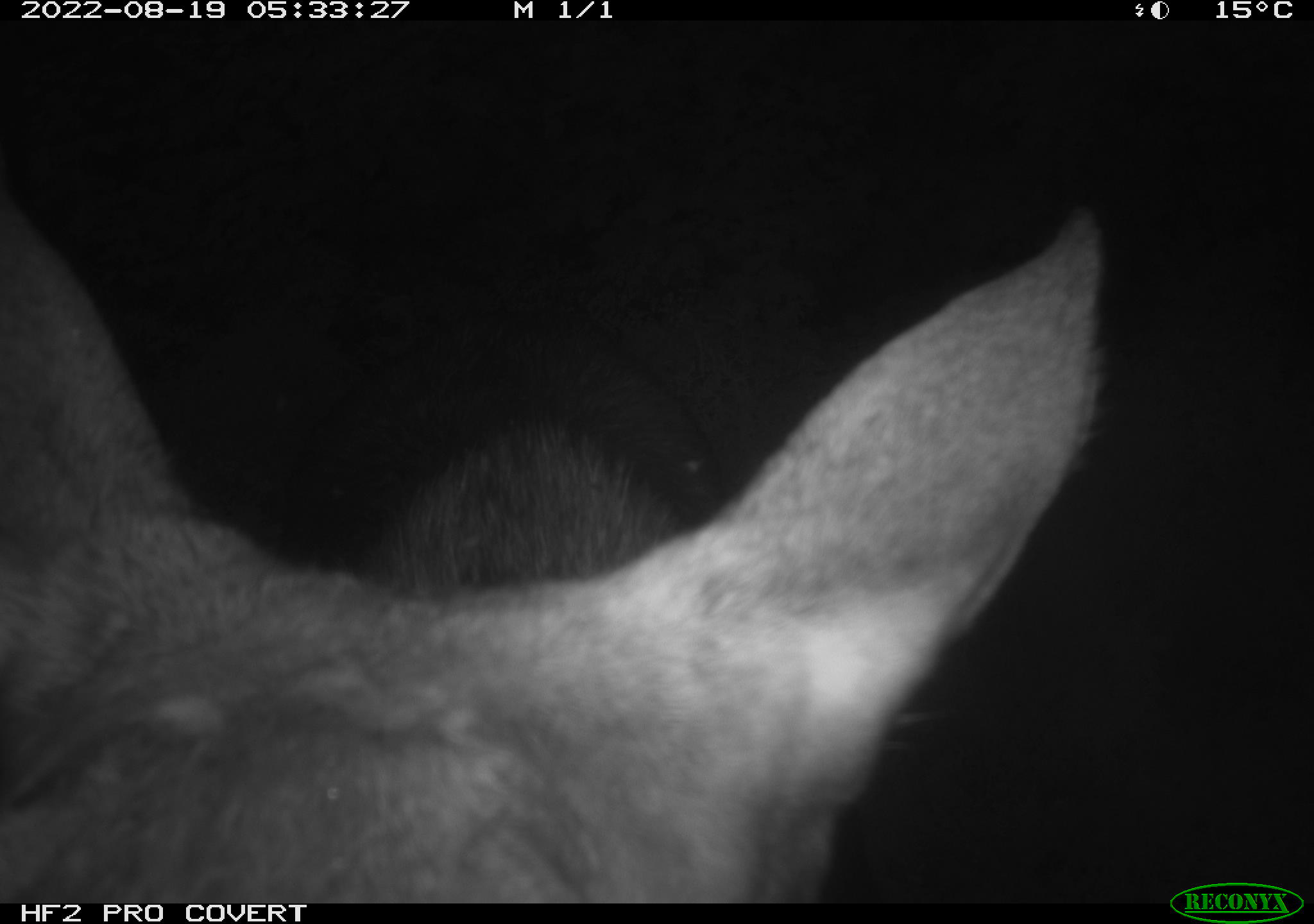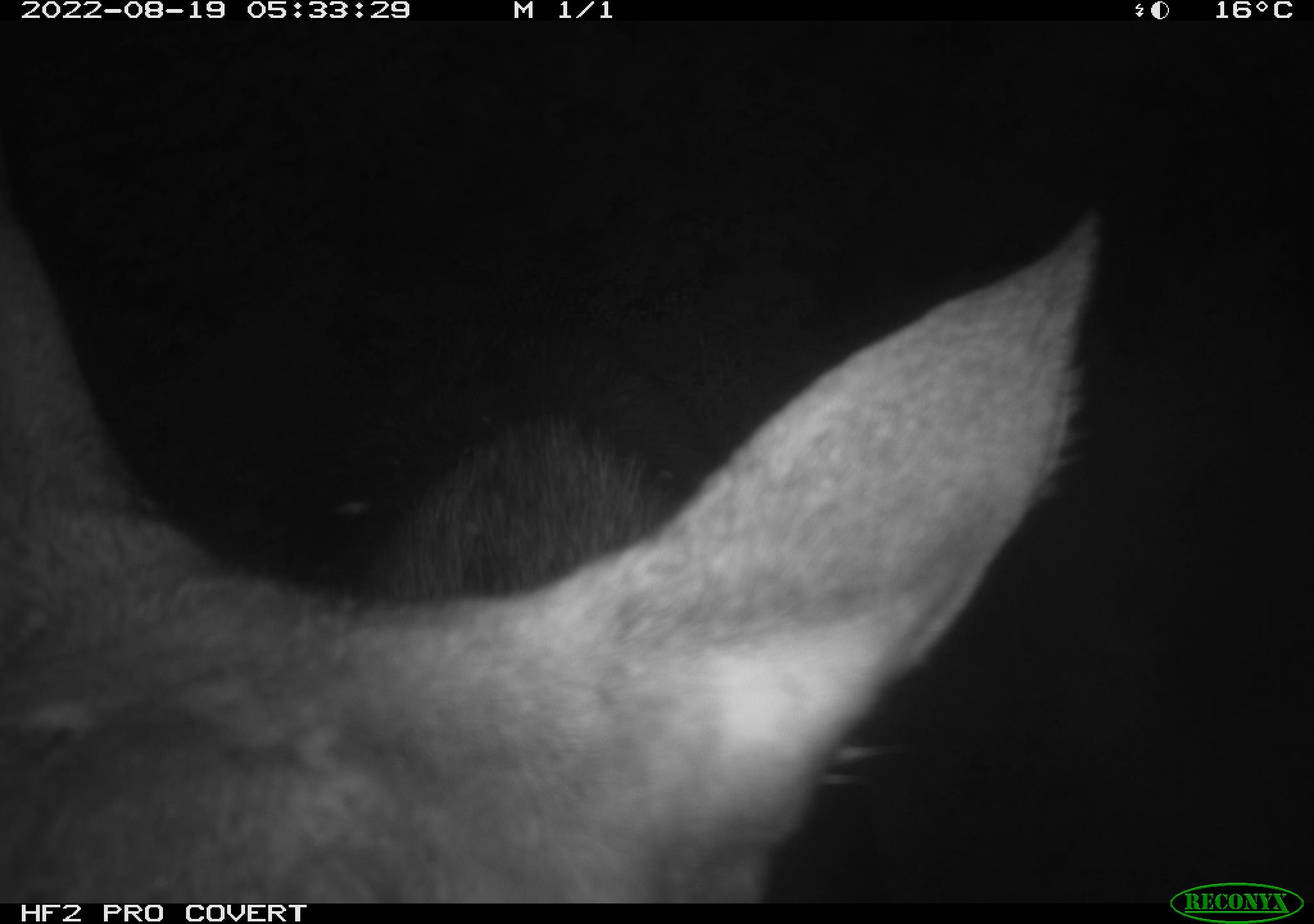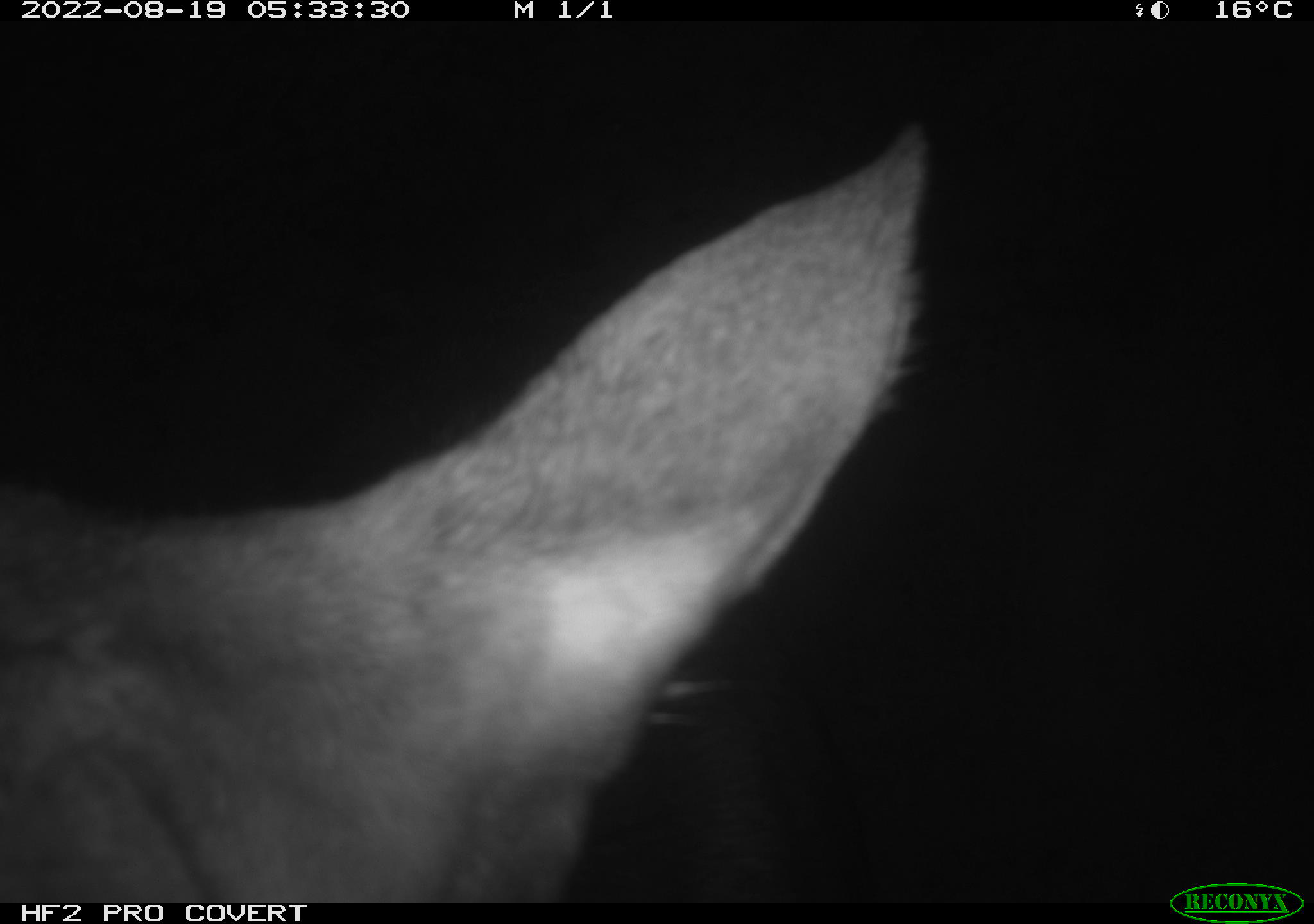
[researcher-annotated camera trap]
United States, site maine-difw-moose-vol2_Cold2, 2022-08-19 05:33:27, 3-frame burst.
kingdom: Animalia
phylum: Chordata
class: Mammalia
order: Artiodactyla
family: Cervidae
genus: Alces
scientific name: Alces alces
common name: moose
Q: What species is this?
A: Moose (Alces alces).